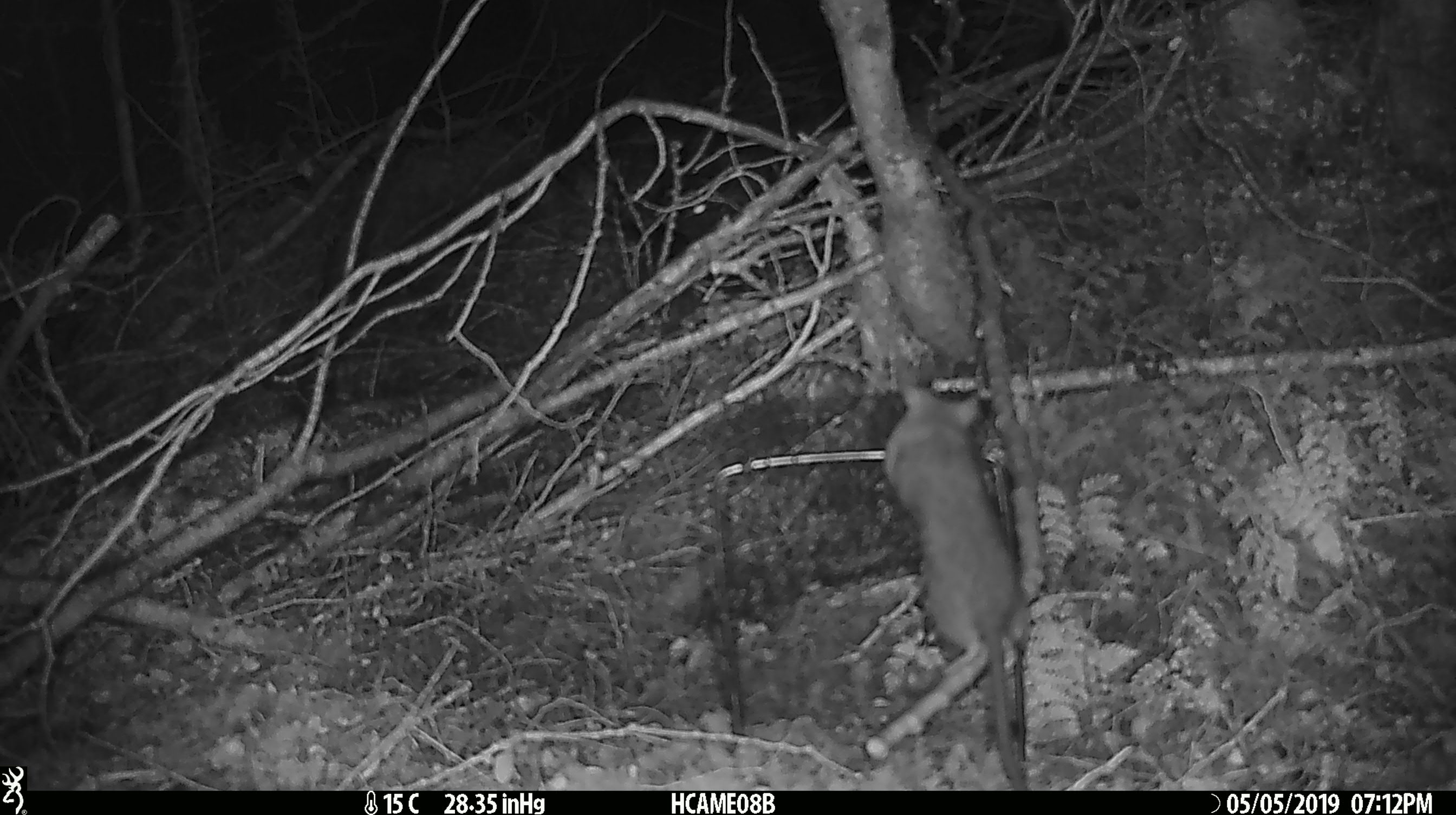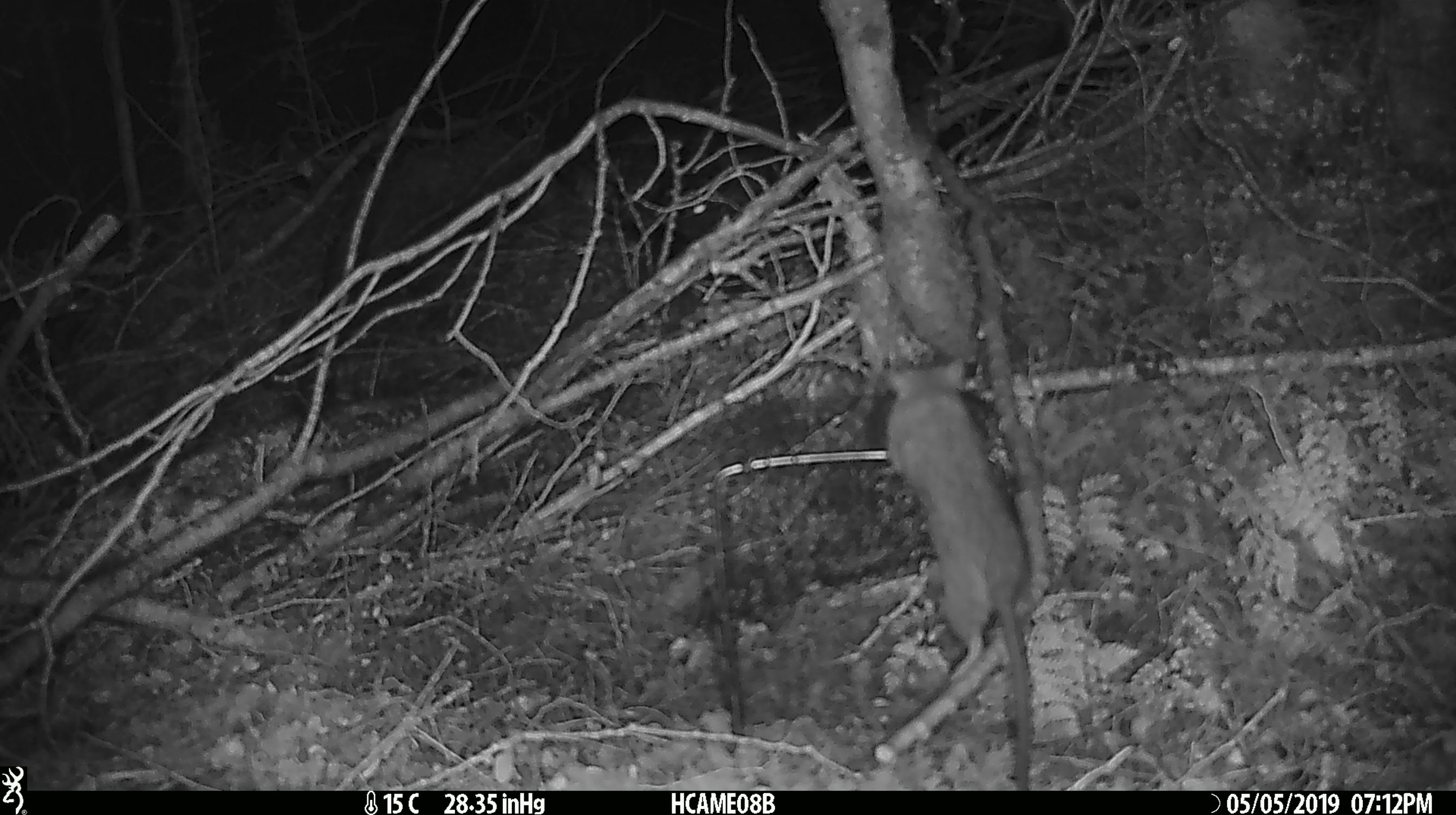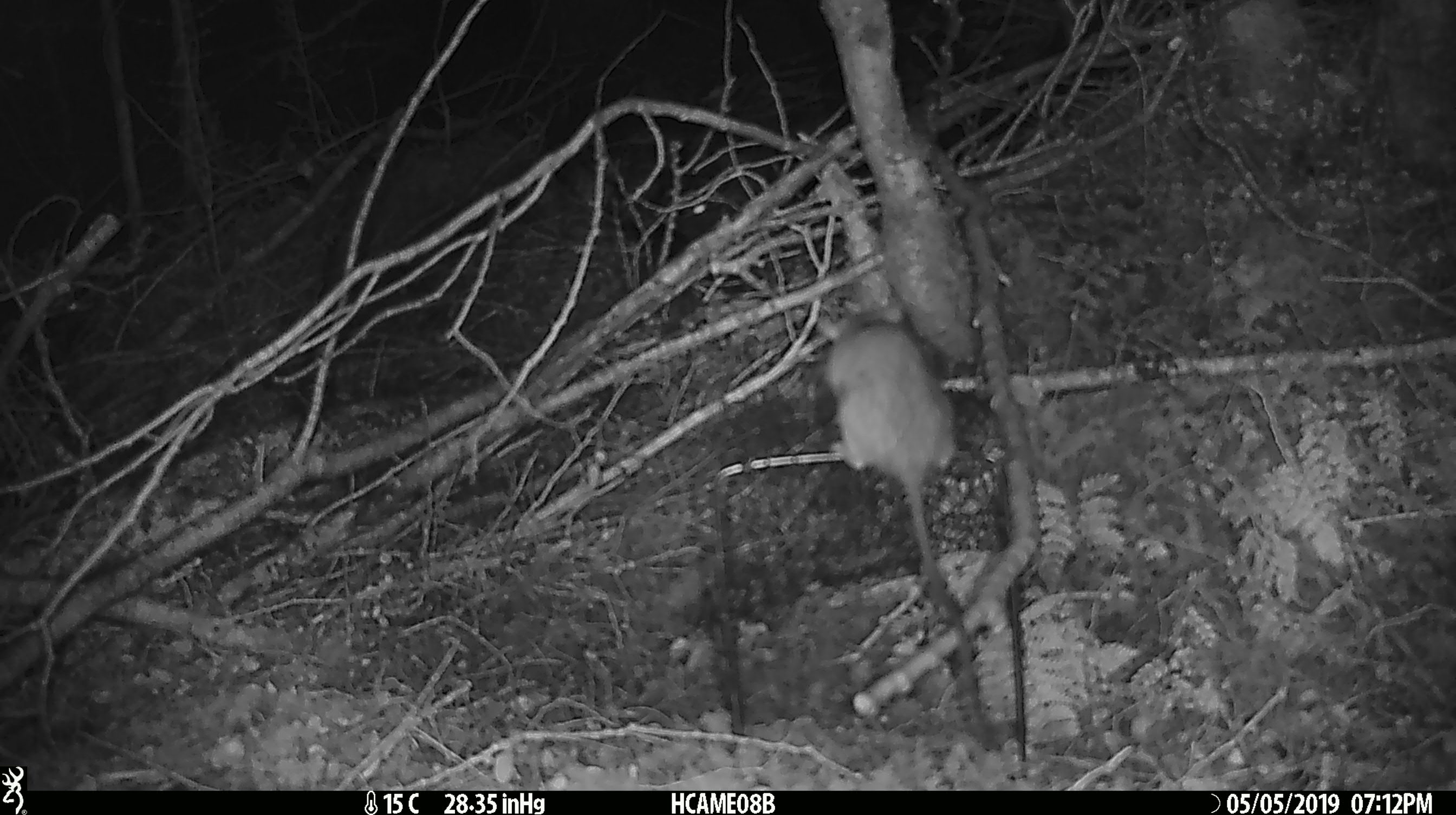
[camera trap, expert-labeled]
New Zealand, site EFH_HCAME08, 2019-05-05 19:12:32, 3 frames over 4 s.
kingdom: Animalia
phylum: Chordata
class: Mammalia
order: Rodentia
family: Muridae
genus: Rattus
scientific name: Rattus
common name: rat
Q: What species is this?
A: Rat (Rattus).